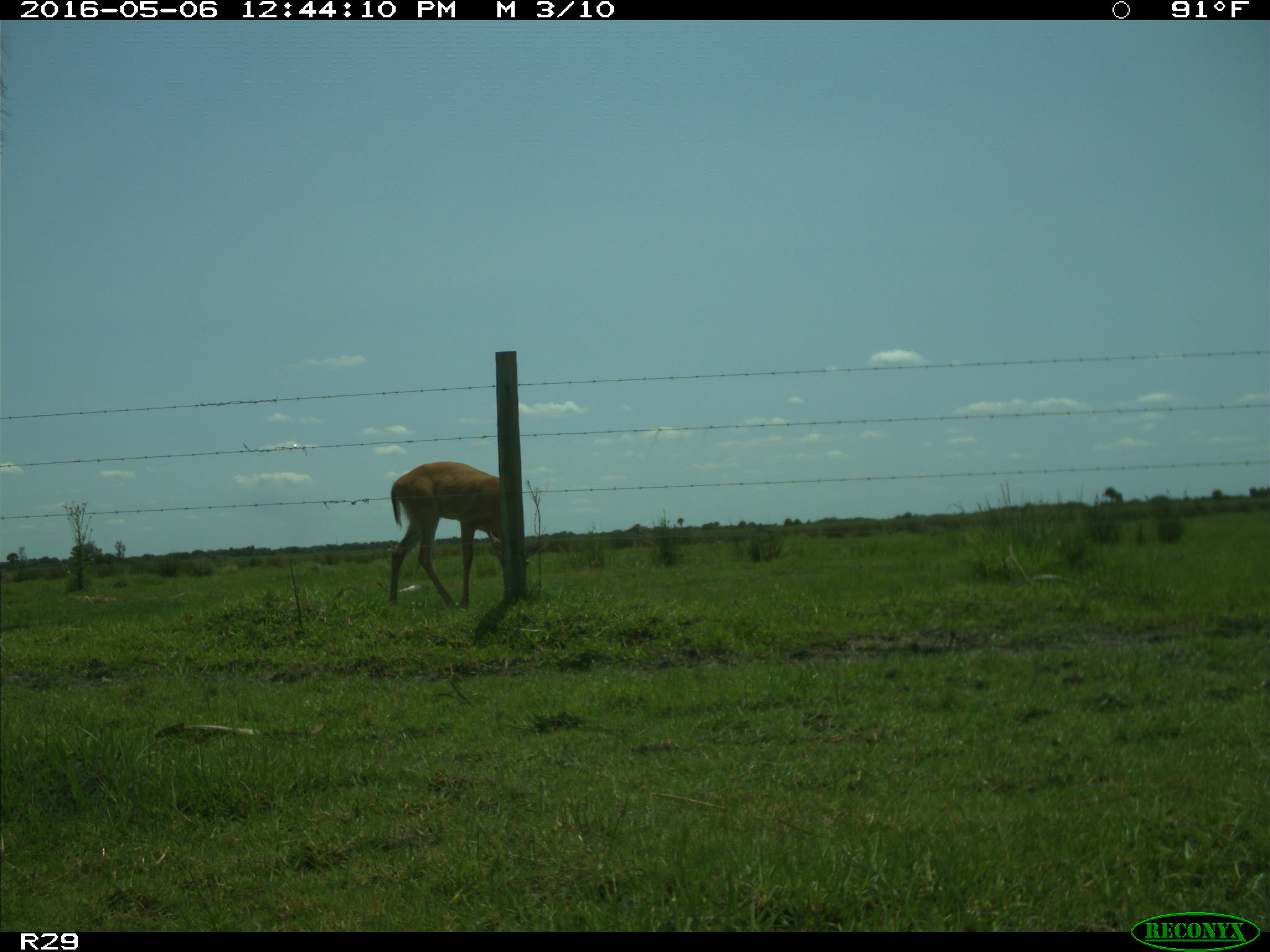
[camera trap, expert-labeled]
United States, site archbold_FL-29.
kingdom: Animalia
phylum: Chordata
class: Mammalia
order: Artiodactyla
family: Cervidae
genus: Odocoileus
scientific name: Odocoileus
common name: deer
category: unidentified deer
Unidentified deer (deer) (Odocoileus).